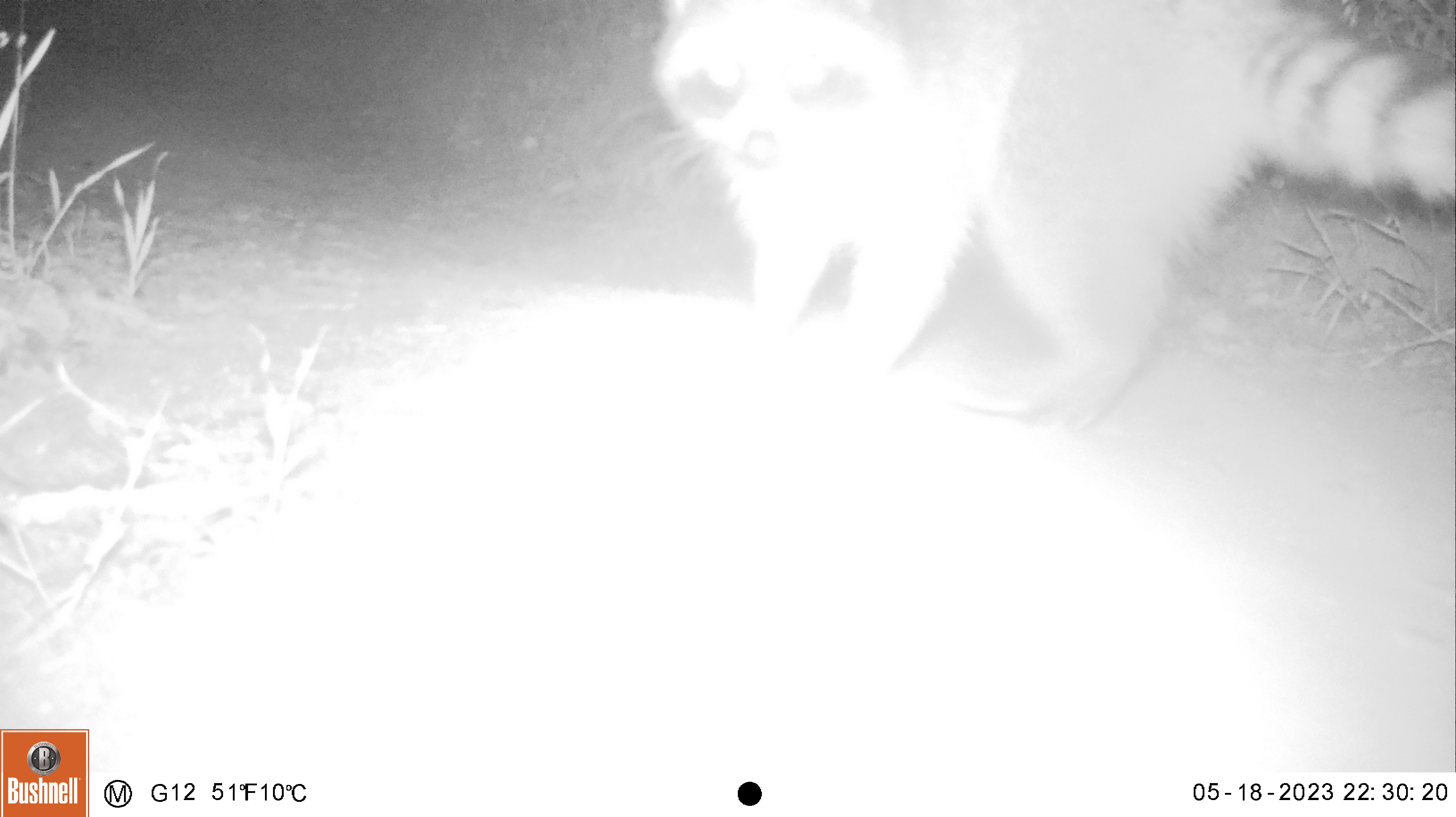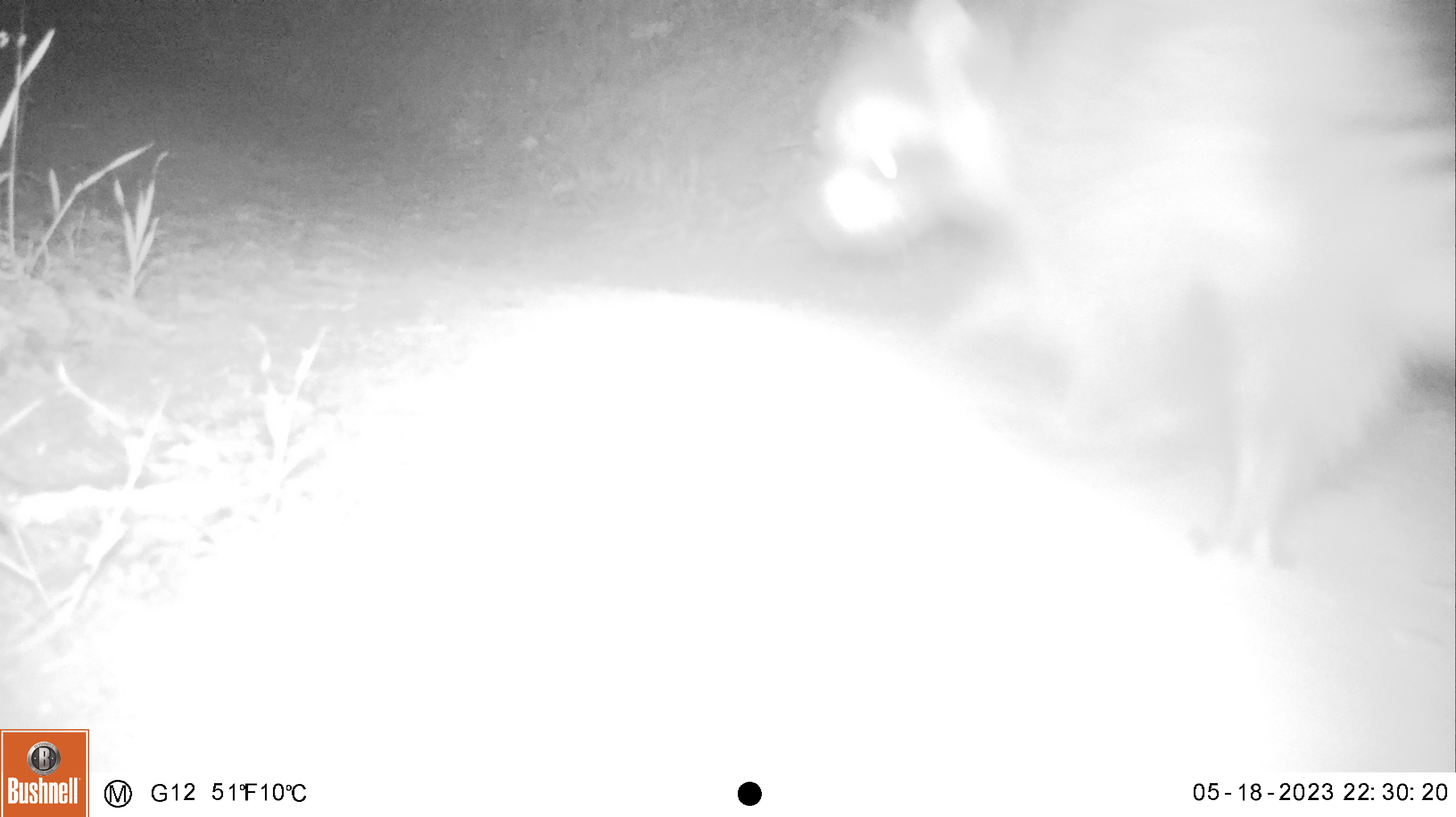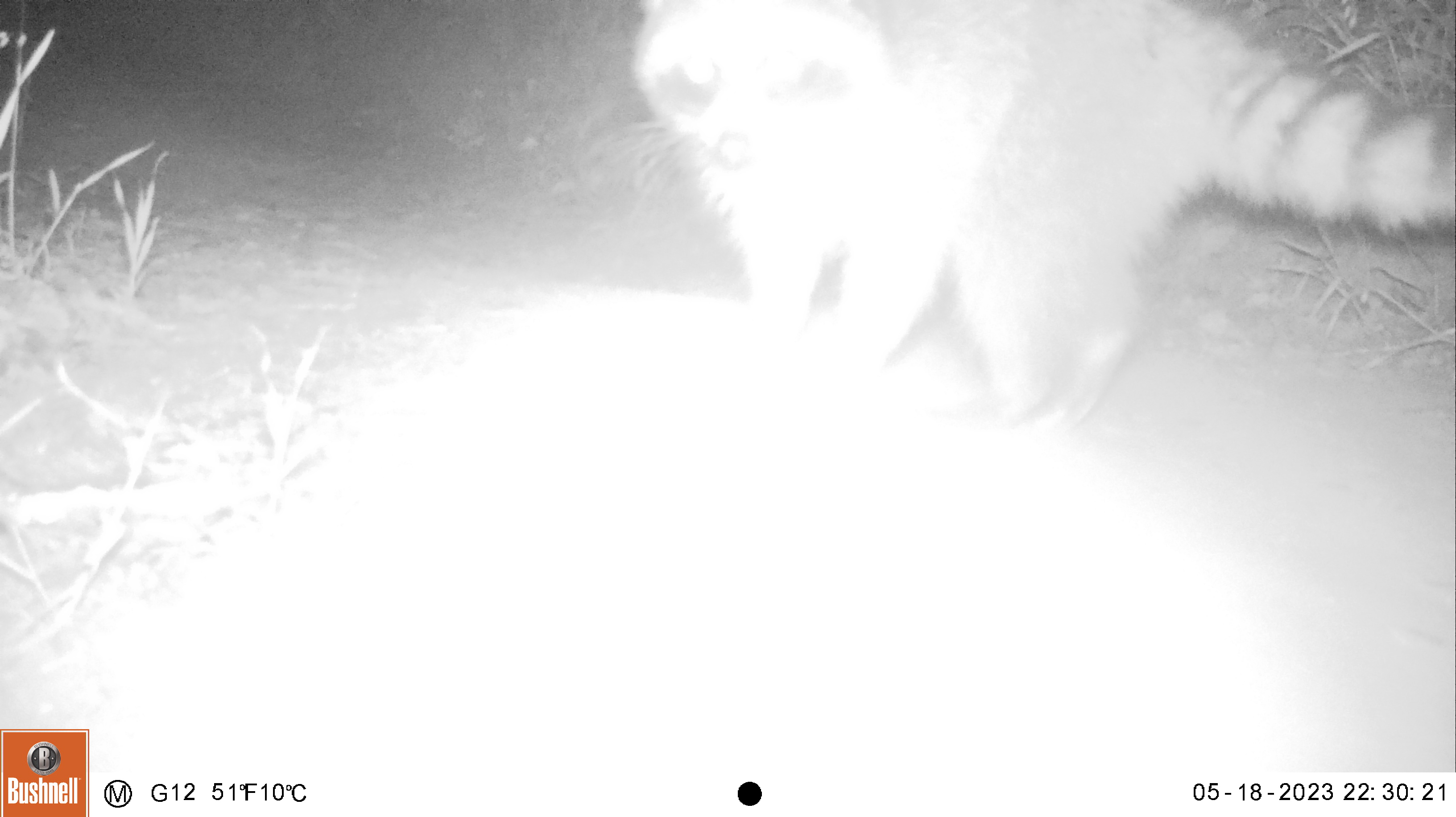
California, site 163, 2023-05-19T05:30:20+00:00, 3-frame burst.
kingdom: Animalia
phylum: Chordata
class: Mammalia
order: Carnivora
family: Procyonidae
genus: Procyon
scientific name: Procyon lotor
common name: raccoon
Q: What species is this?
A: Raccoon (Procyon lotor).